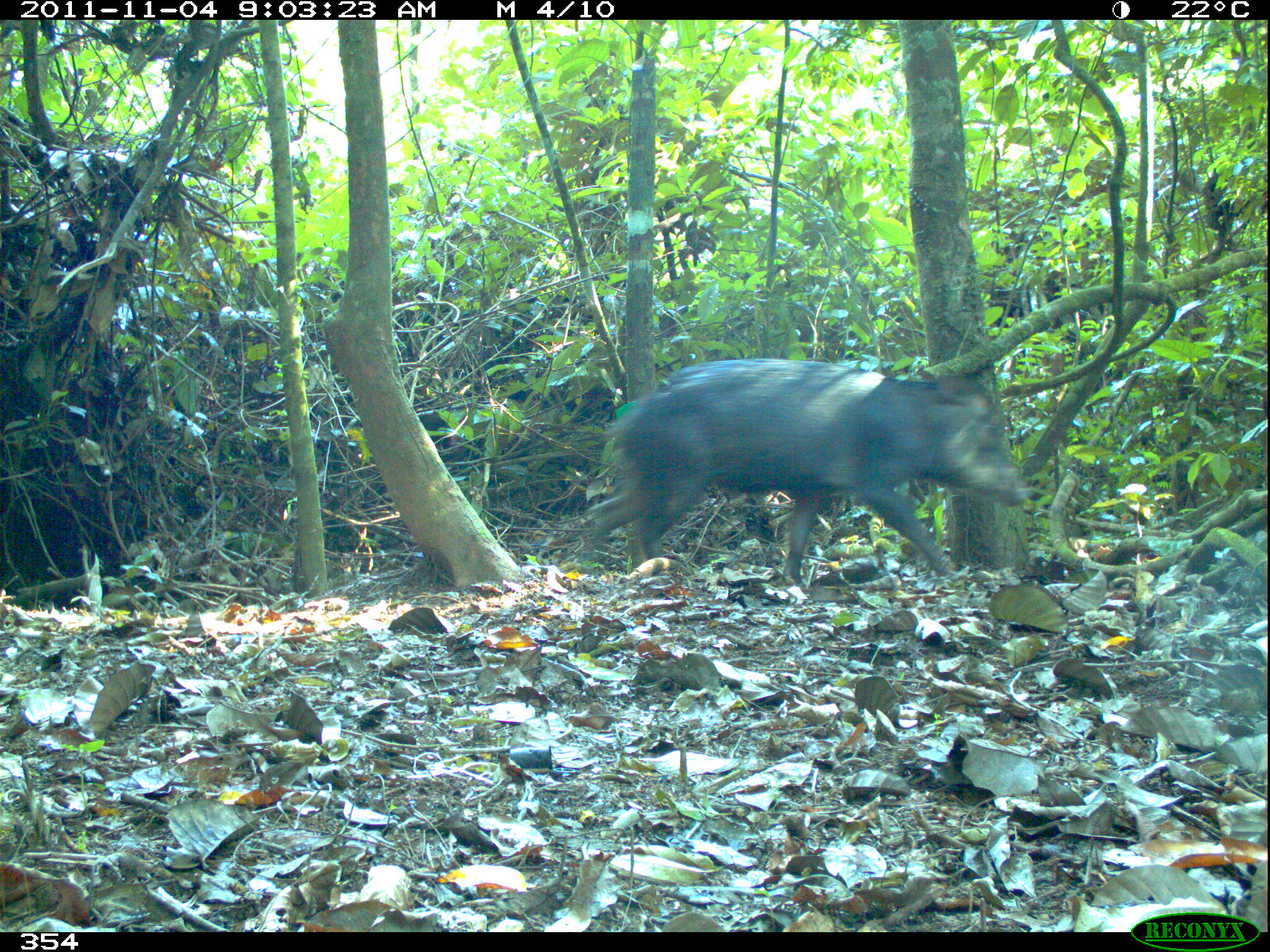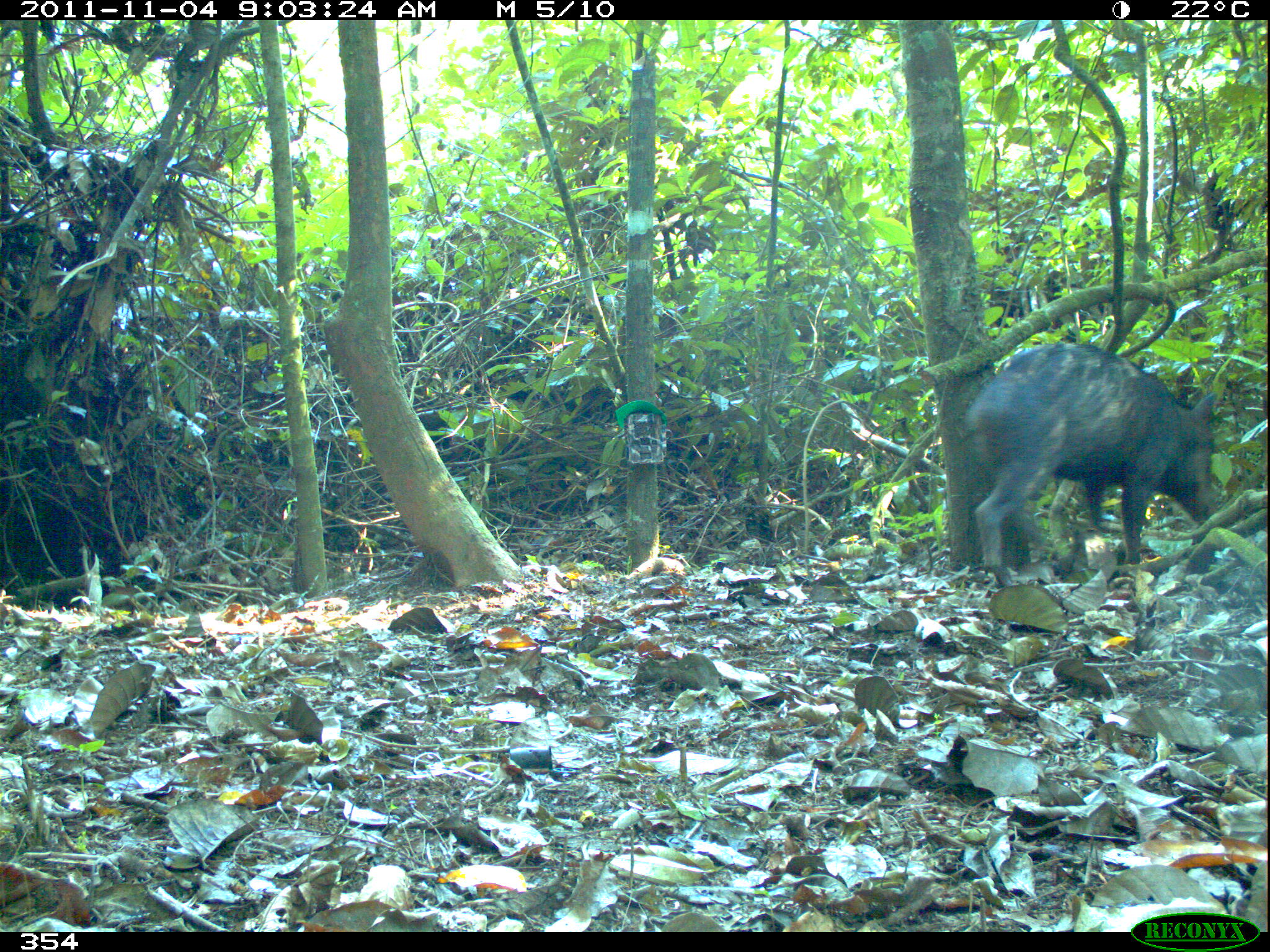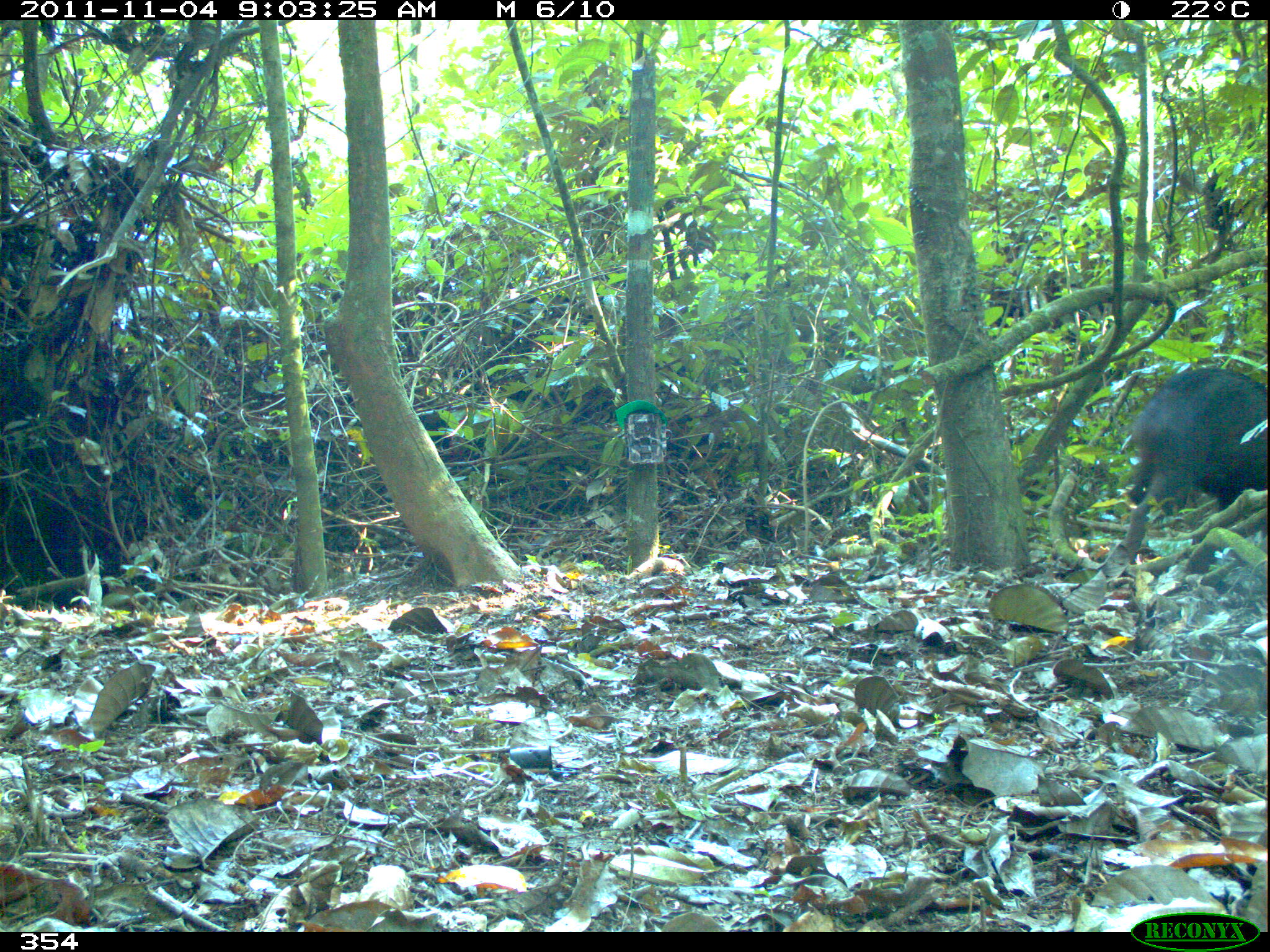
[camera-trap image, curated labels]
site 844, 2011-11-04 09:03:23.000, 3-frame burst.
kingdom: Animalia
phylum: Chordata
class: Mammalia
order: Artiodactyla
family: Tayassuidae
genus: Tayassu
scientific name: Tayassu pecari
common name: white-lipped peccary